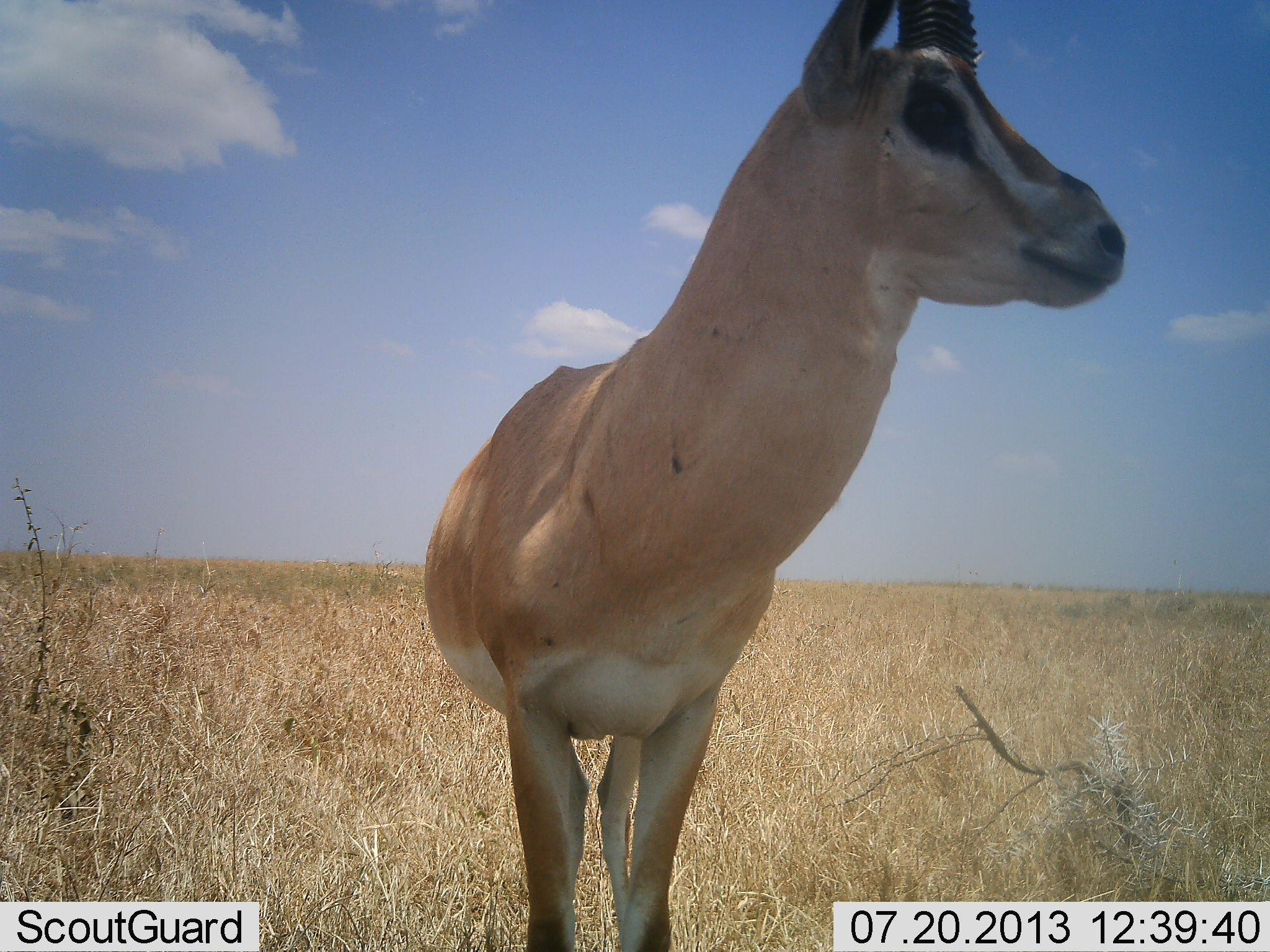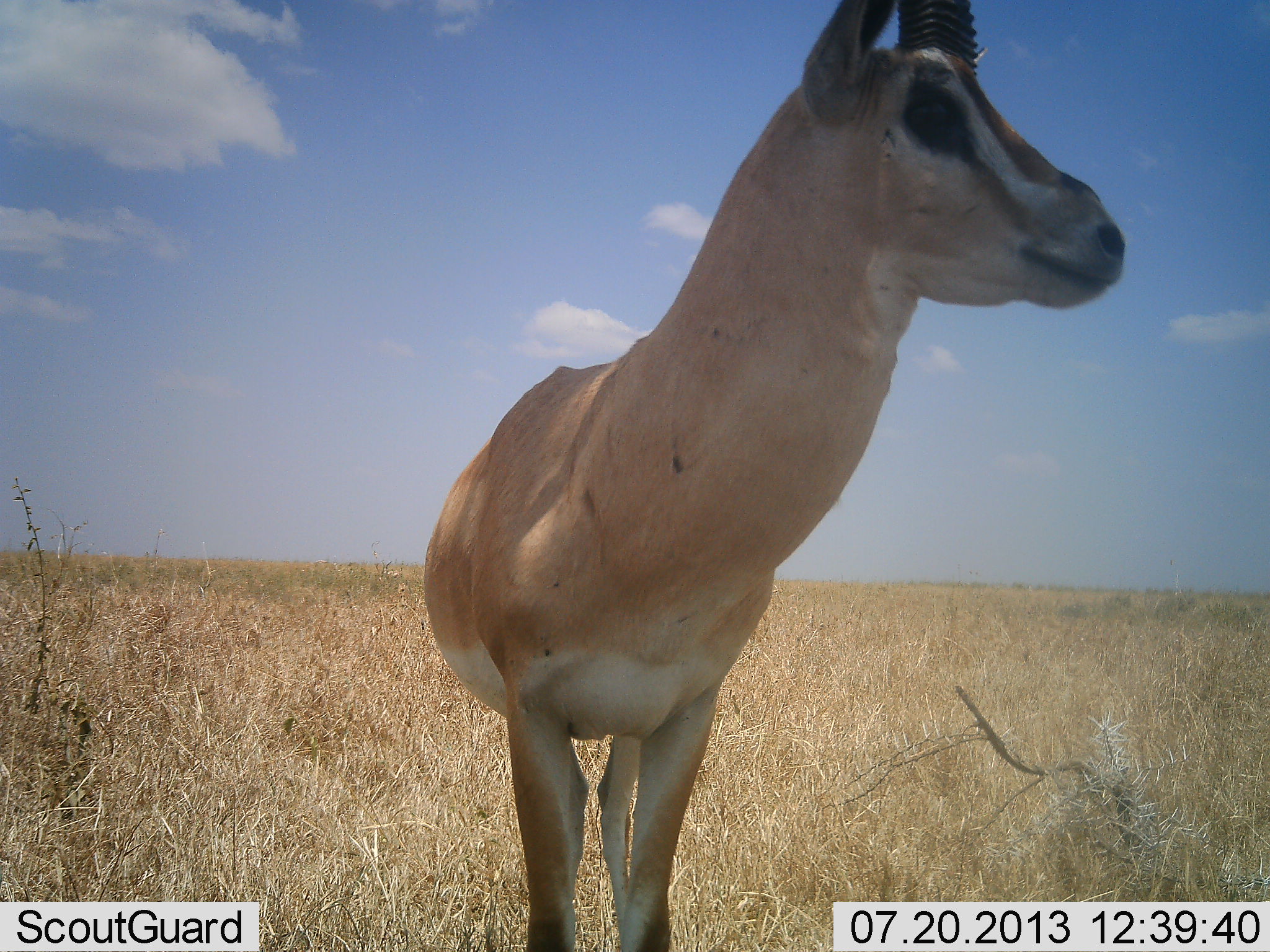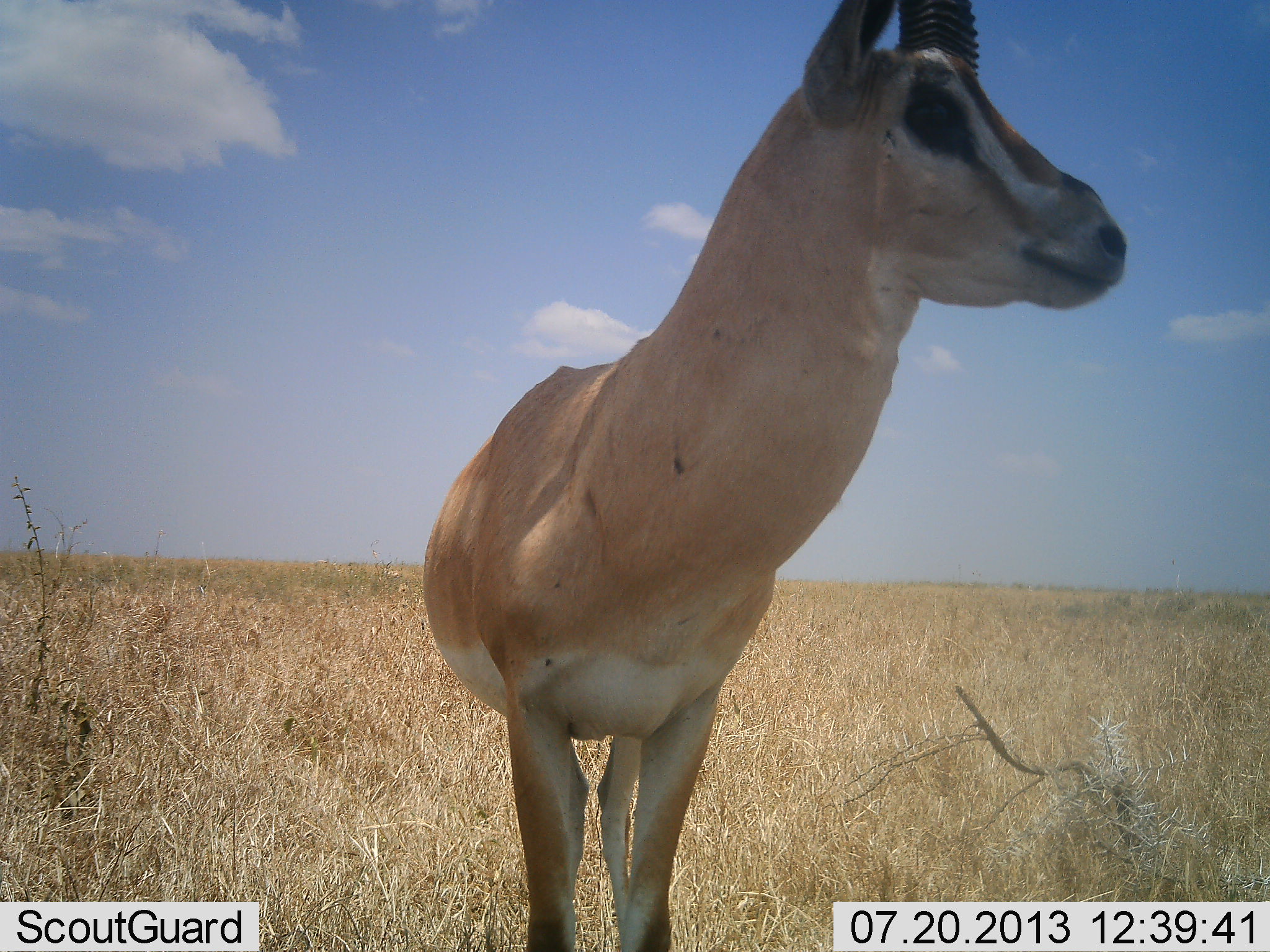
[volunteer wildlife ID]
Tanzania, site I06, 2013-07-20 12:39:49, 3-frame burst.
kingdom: Animalia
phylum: Chordata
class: Mammalia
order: Artiodactyla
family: Bovidae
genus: Nanger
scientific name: Nanger granti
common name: grant's gazelle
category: gazellegrants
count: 1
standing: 100%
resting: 0%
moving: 0%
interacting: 0%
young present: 0%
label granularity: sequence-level